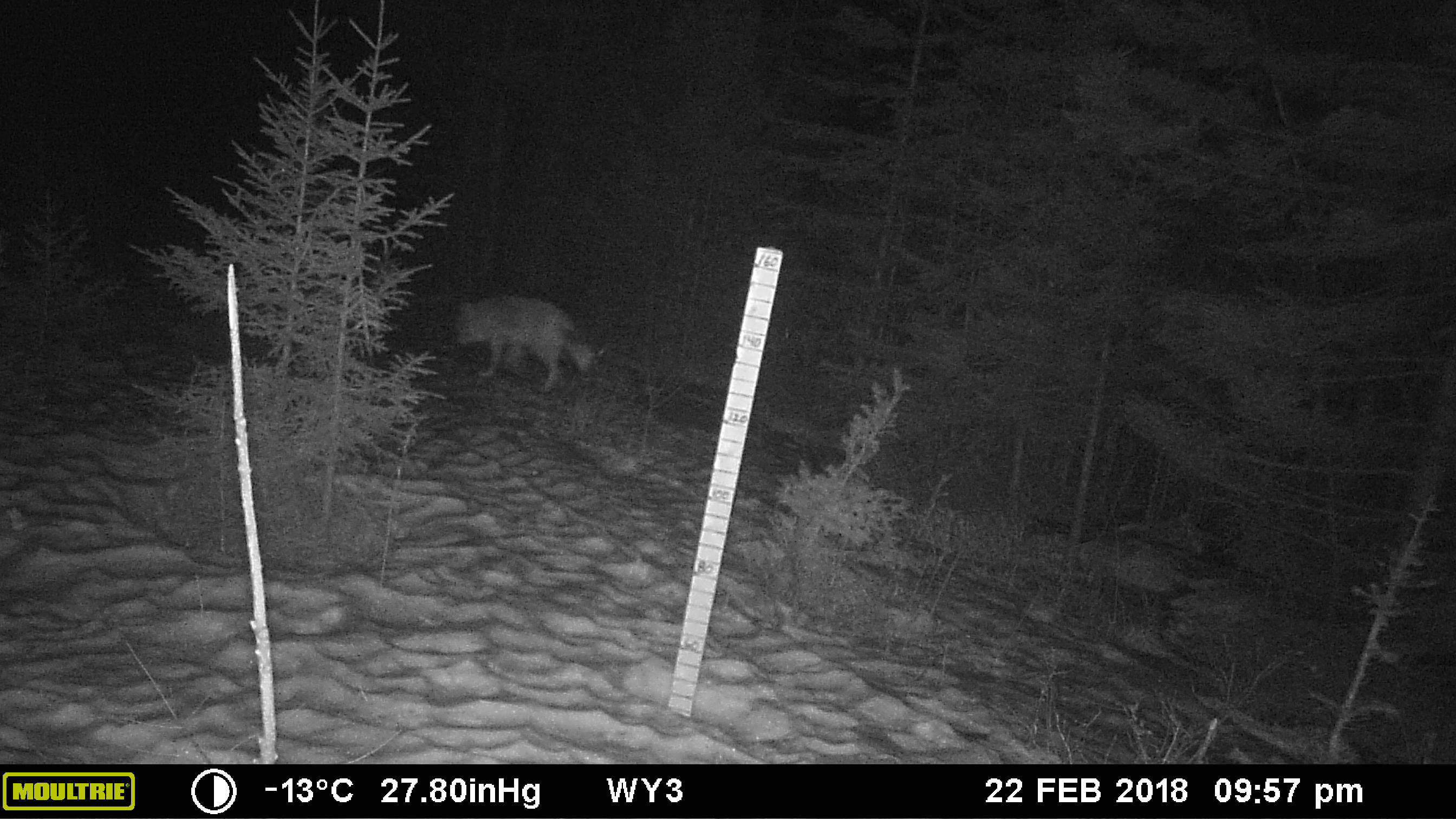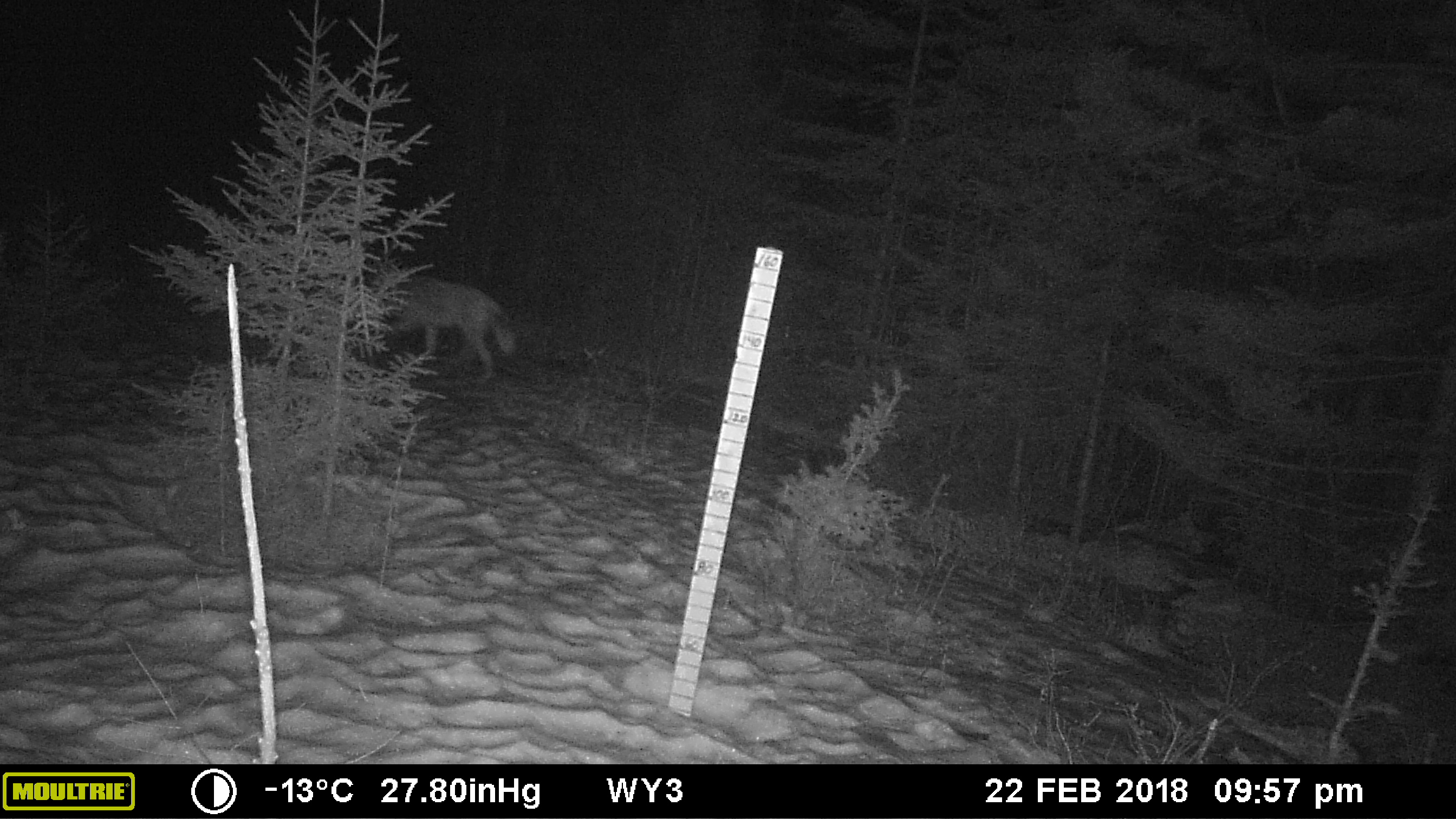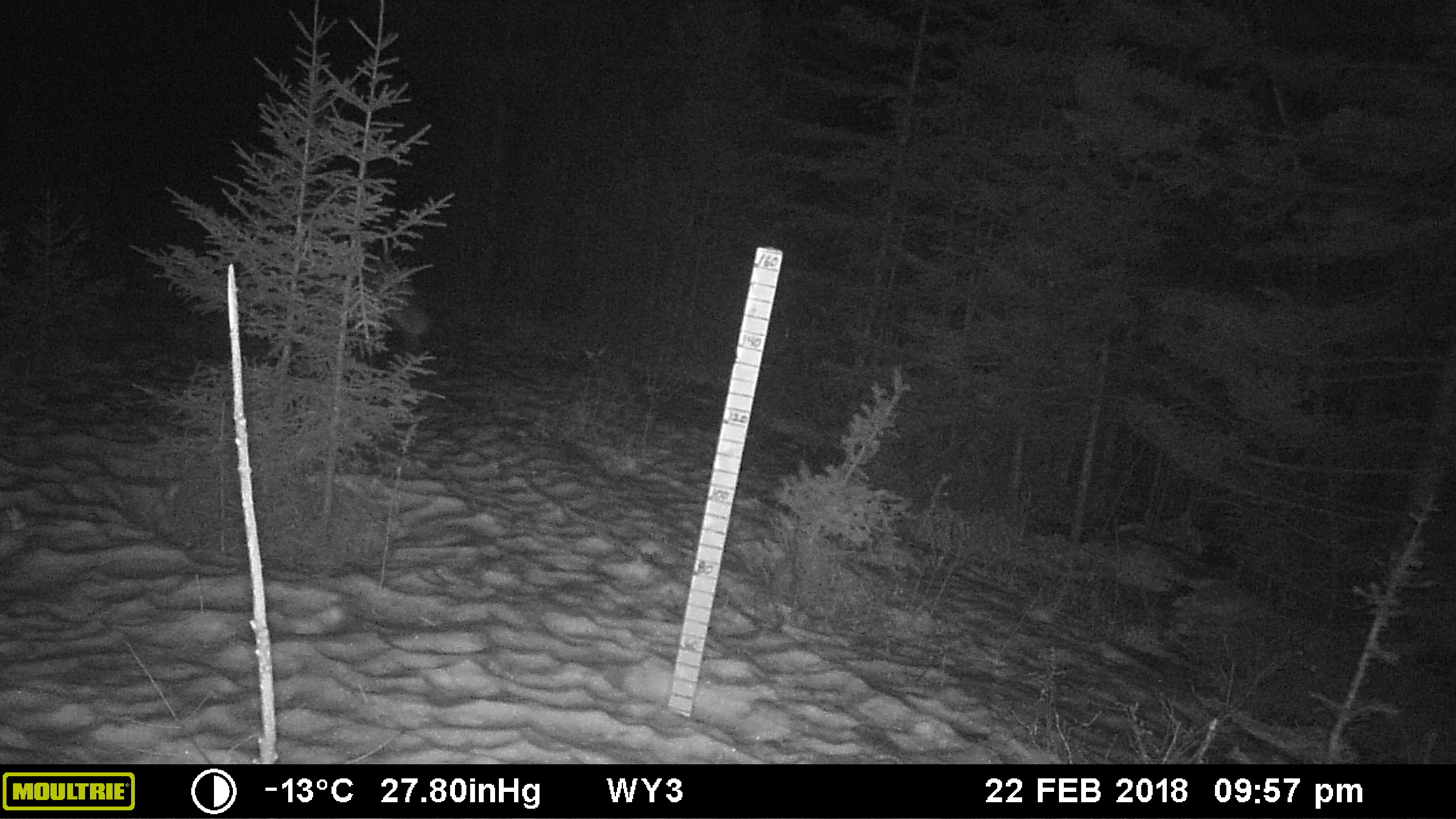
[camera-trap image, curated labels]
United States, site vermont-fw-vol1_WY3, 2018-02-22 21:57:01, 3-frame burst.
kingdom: Animalia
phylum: Chordata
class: Mammalia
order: Carnivora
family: Canidae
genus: Canis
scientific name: Canis latrans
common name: coyote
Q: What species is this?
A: Coyote (Canis latrans).